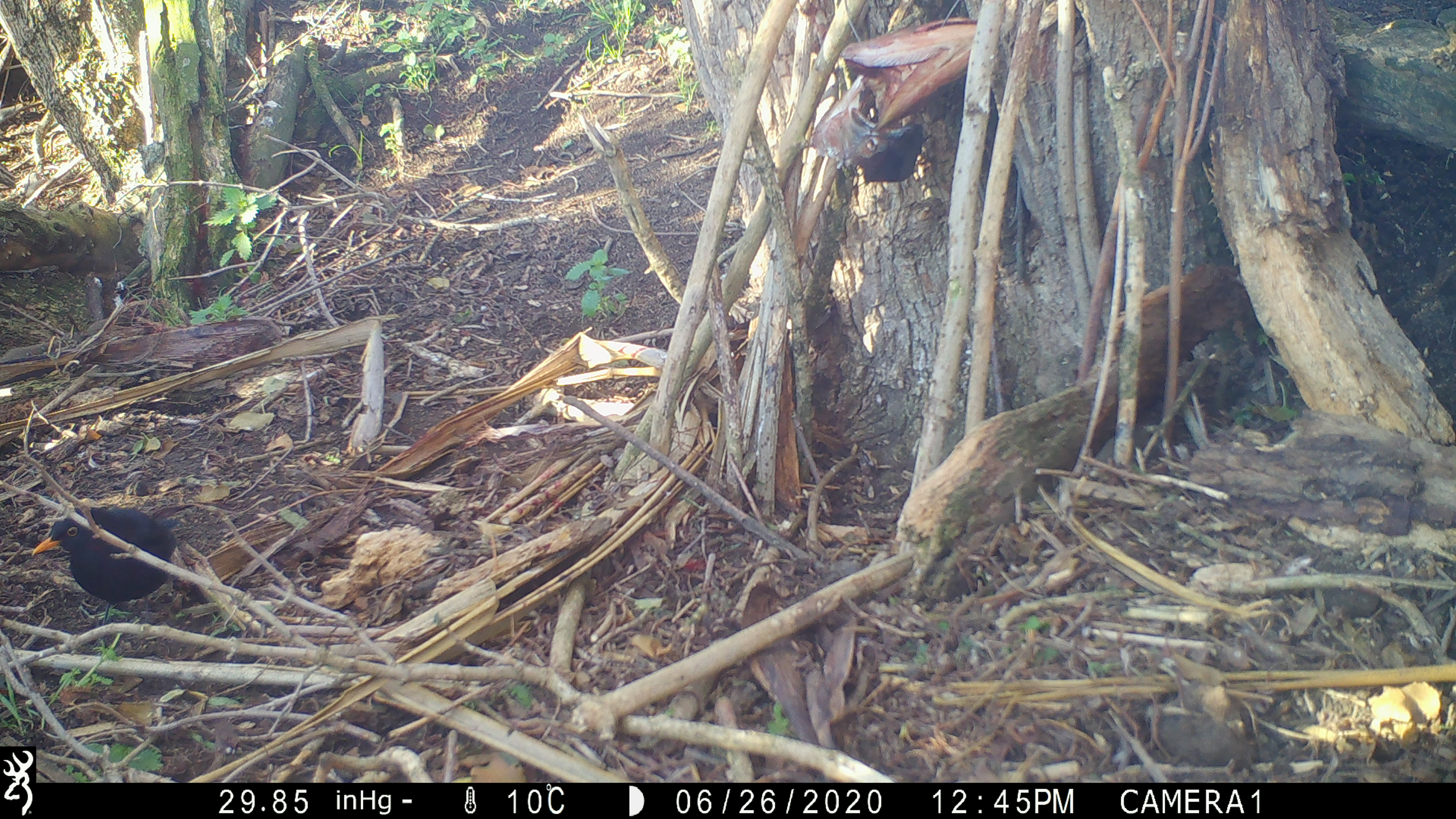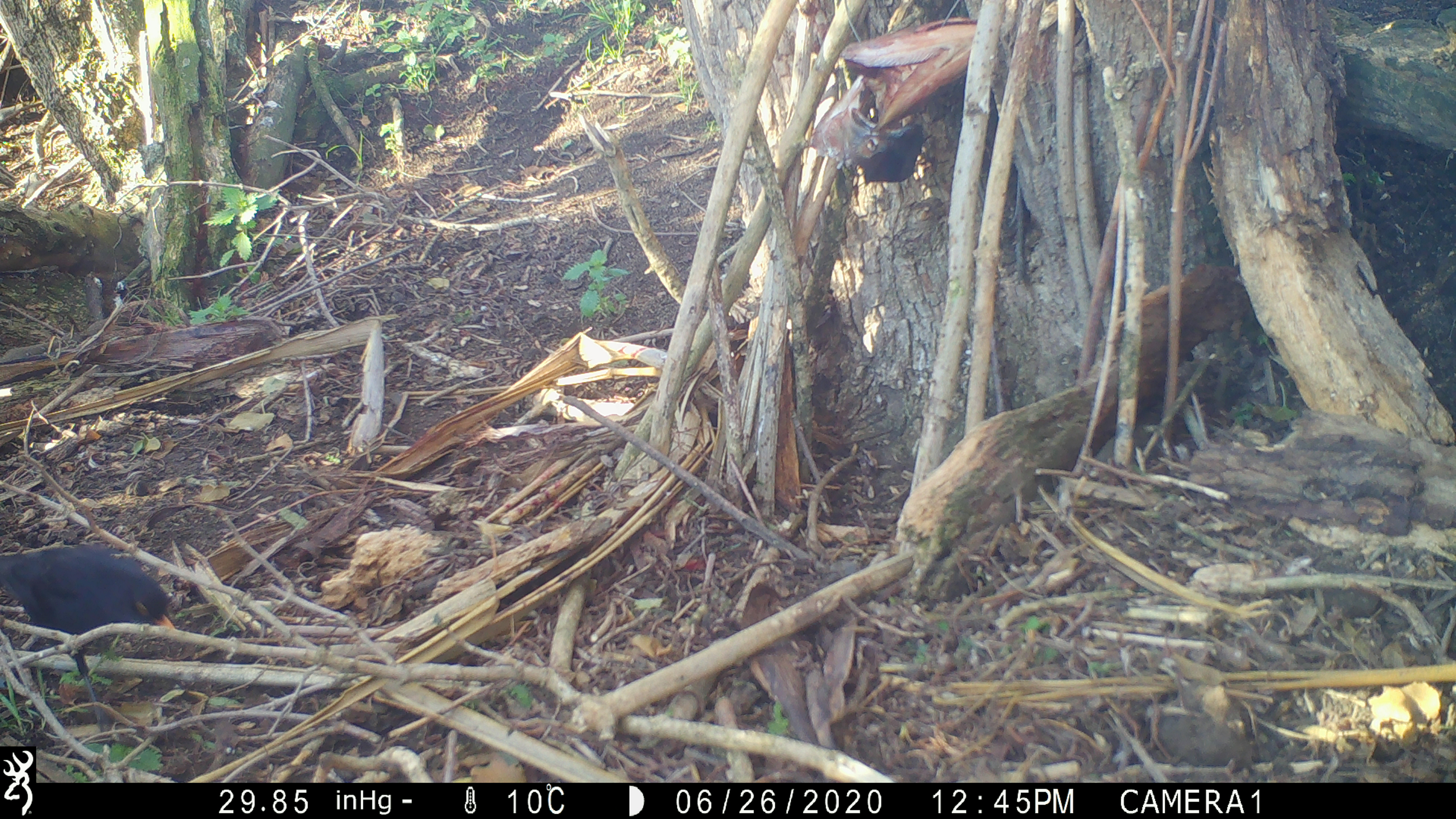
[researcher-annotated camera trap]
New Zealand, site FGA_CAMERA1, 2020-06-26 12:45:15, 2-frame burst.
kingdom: Animalia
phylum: Chordata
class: Aves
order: Passeriformes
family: Turdidae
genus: Turdus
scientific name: Turdus merula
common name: eurasian blackbird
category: blackbird